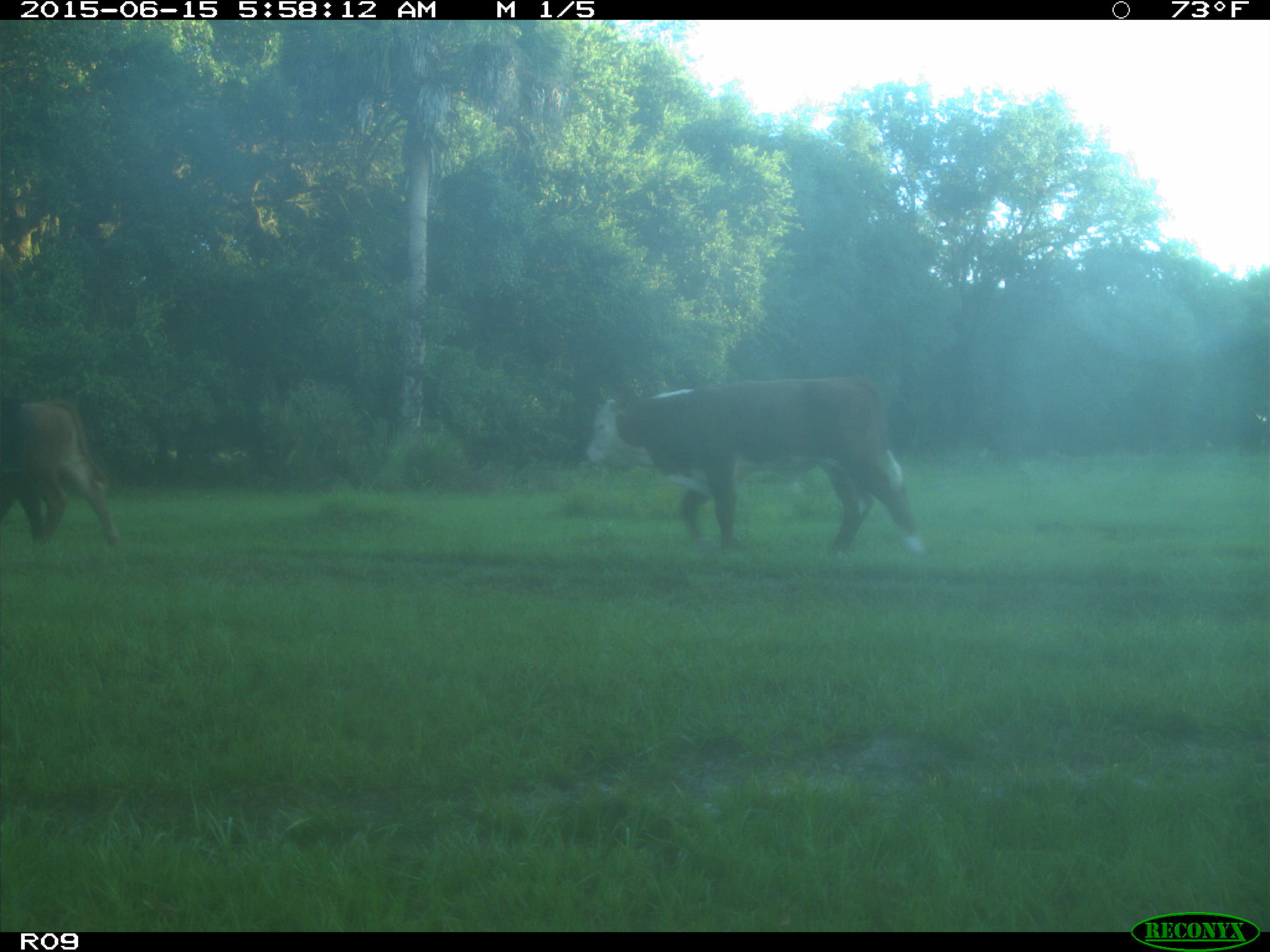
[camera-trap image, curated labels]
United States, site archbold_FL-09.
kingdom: Animalia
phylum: Chordata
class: Mammalia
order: Artiodactyla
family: Bovidae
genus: Bos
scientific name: Bos taurus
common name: domestic cow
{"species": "Bos taurus (domestic cow)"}